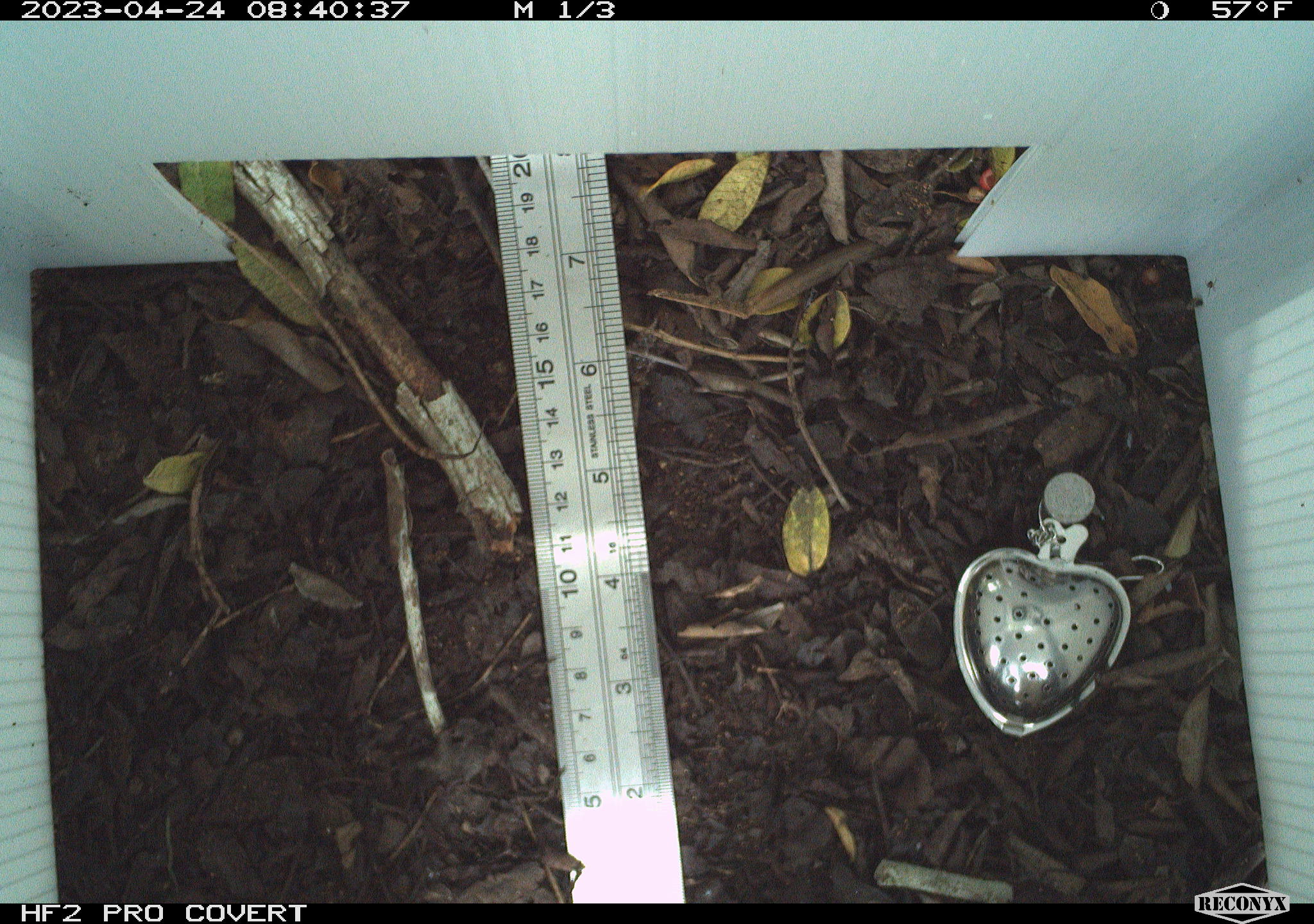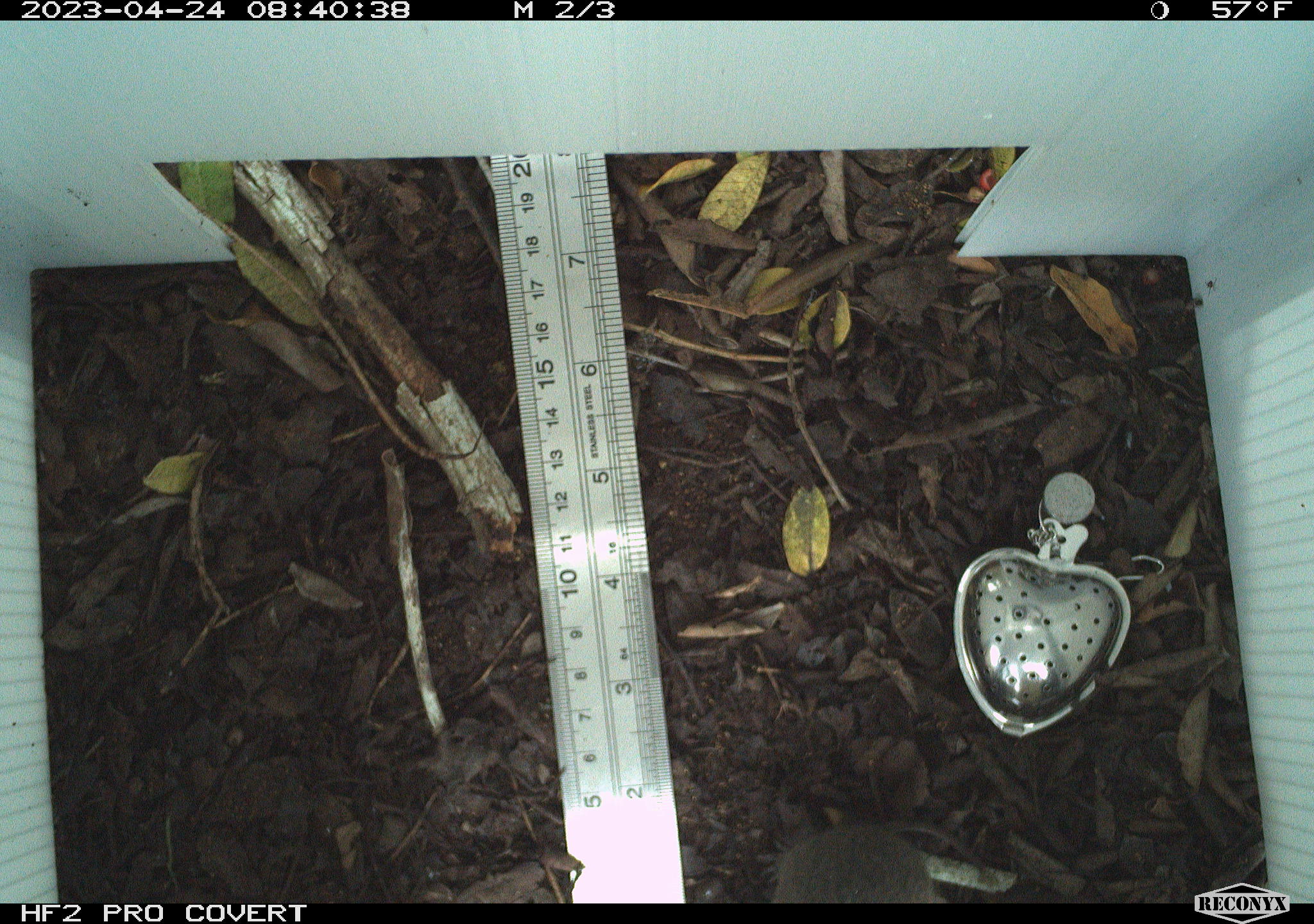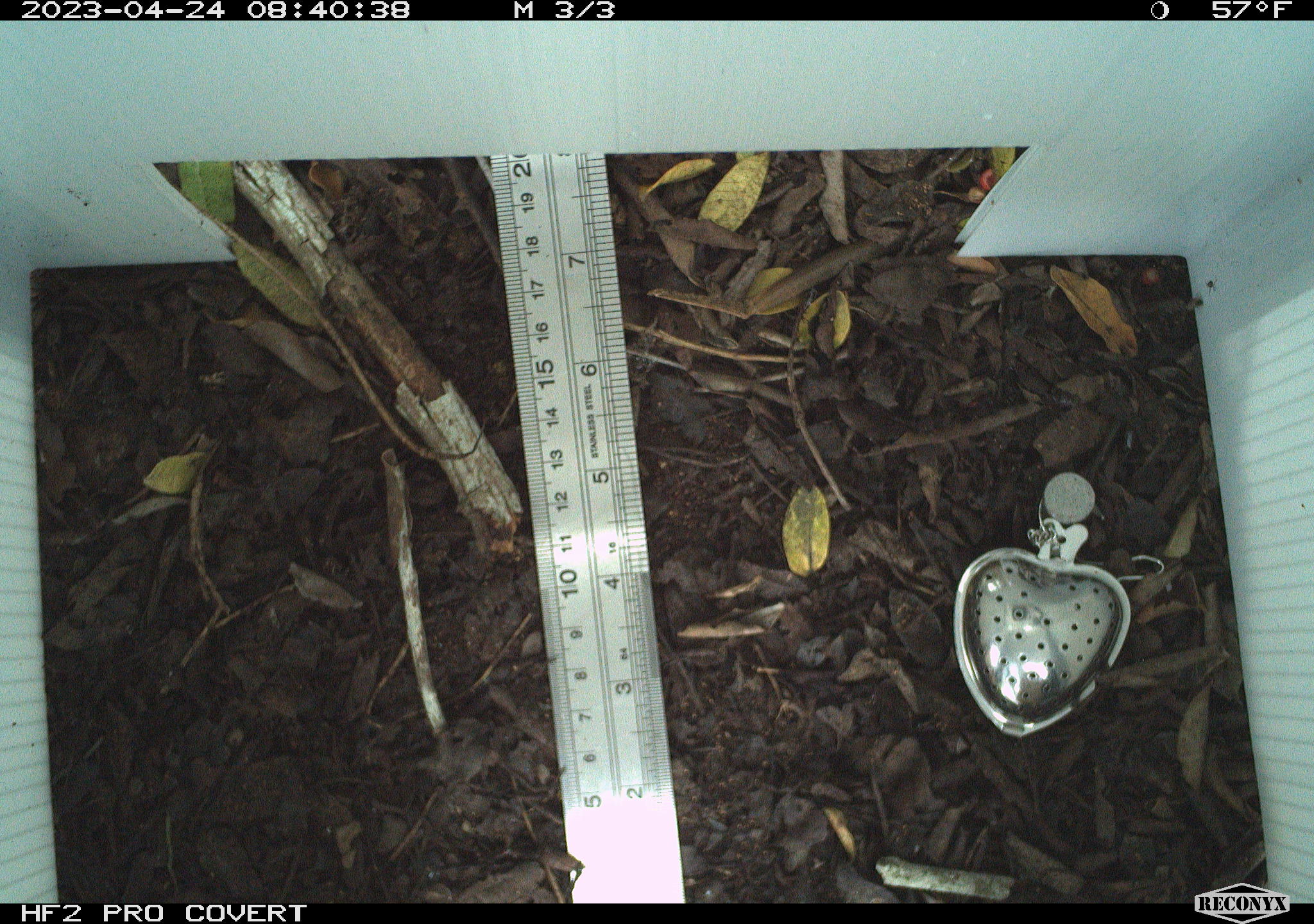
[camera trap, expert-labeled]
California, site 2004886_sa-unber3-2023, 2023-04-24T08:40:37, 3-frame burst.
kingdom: Animalia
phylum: Chordata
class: Mammalia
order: Rodentia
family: Cricetidae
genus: Microtus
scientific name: Microtus californicus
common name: california vole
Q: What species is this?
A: California vole (Microtus californicus).